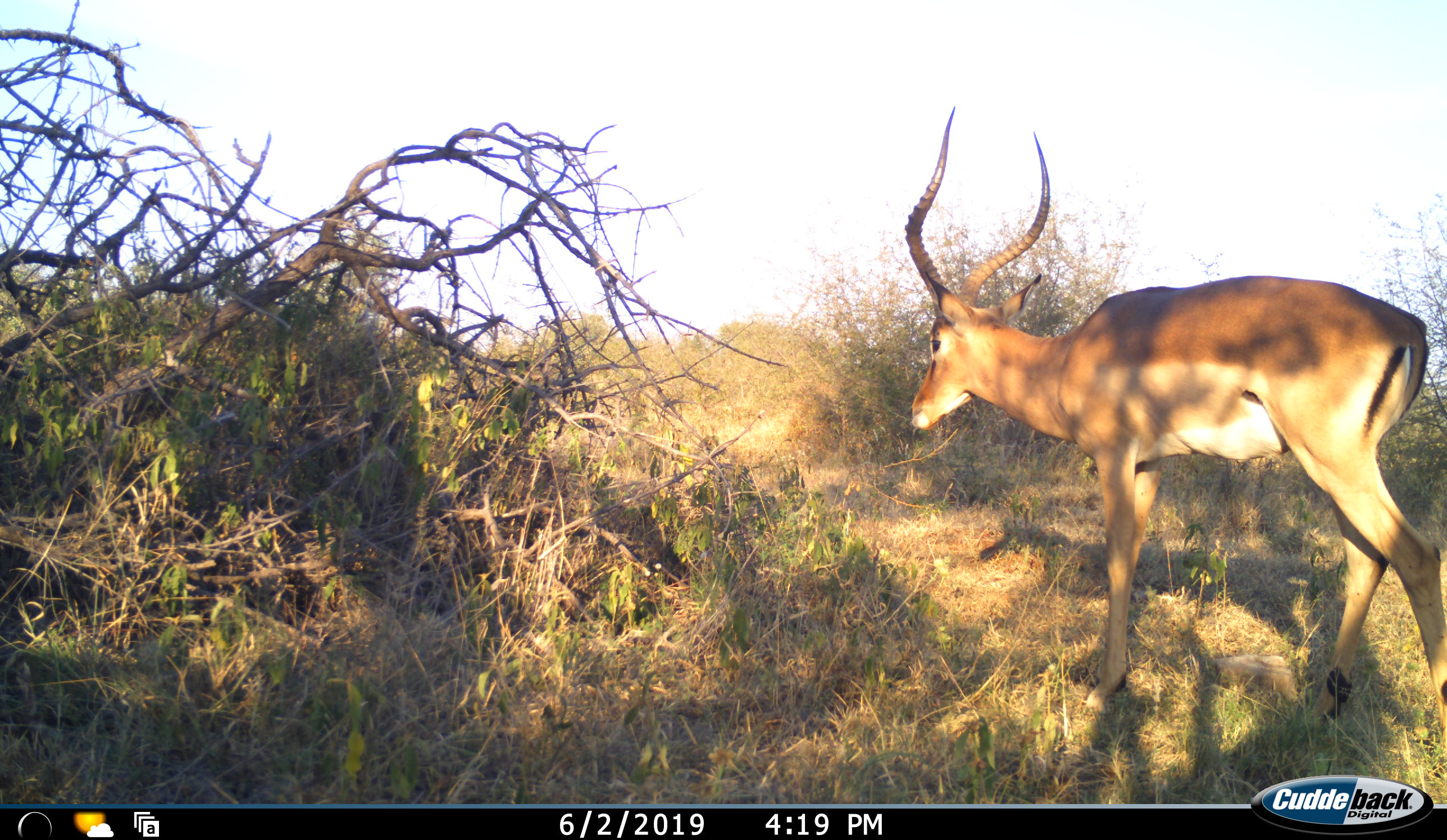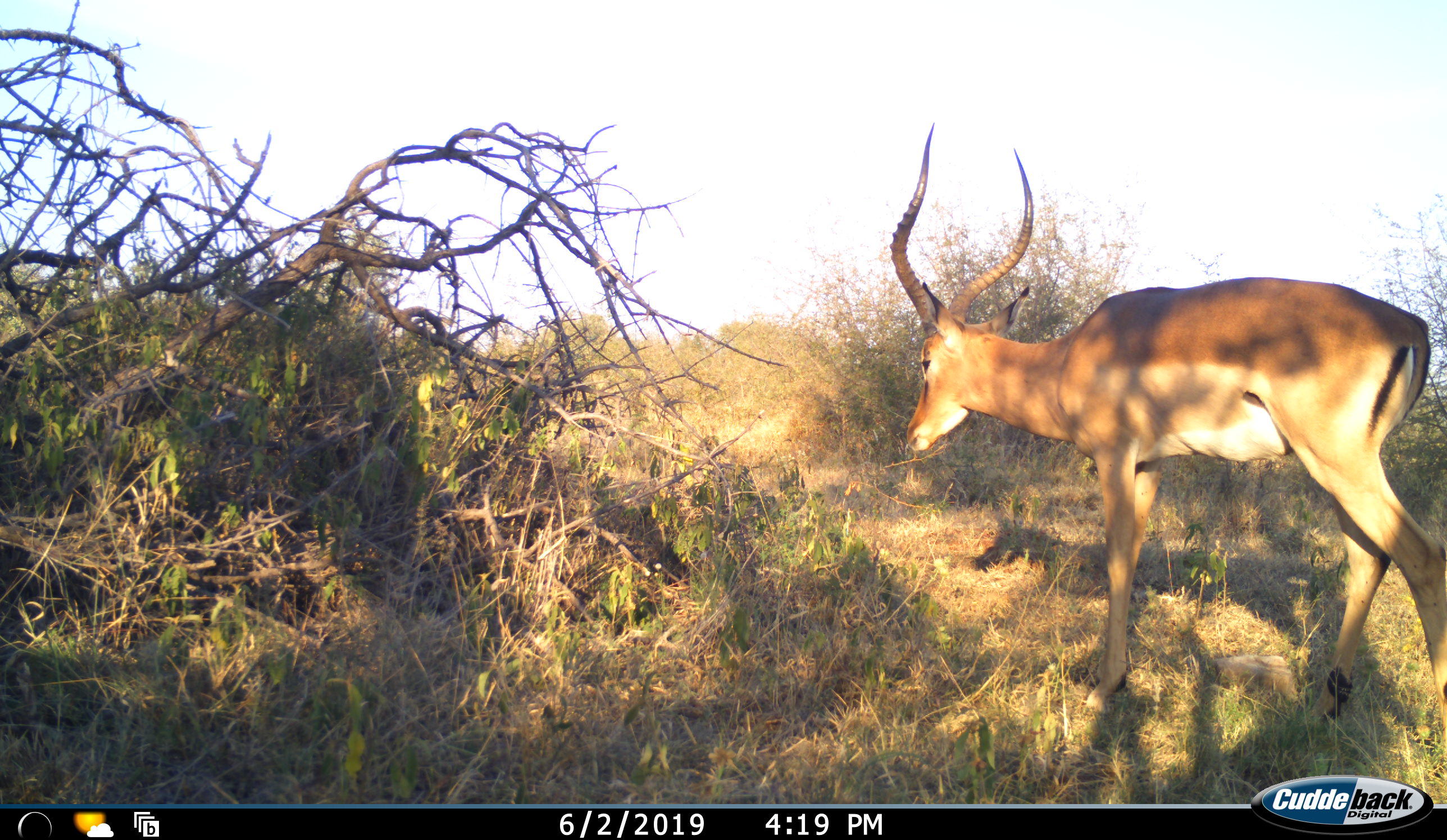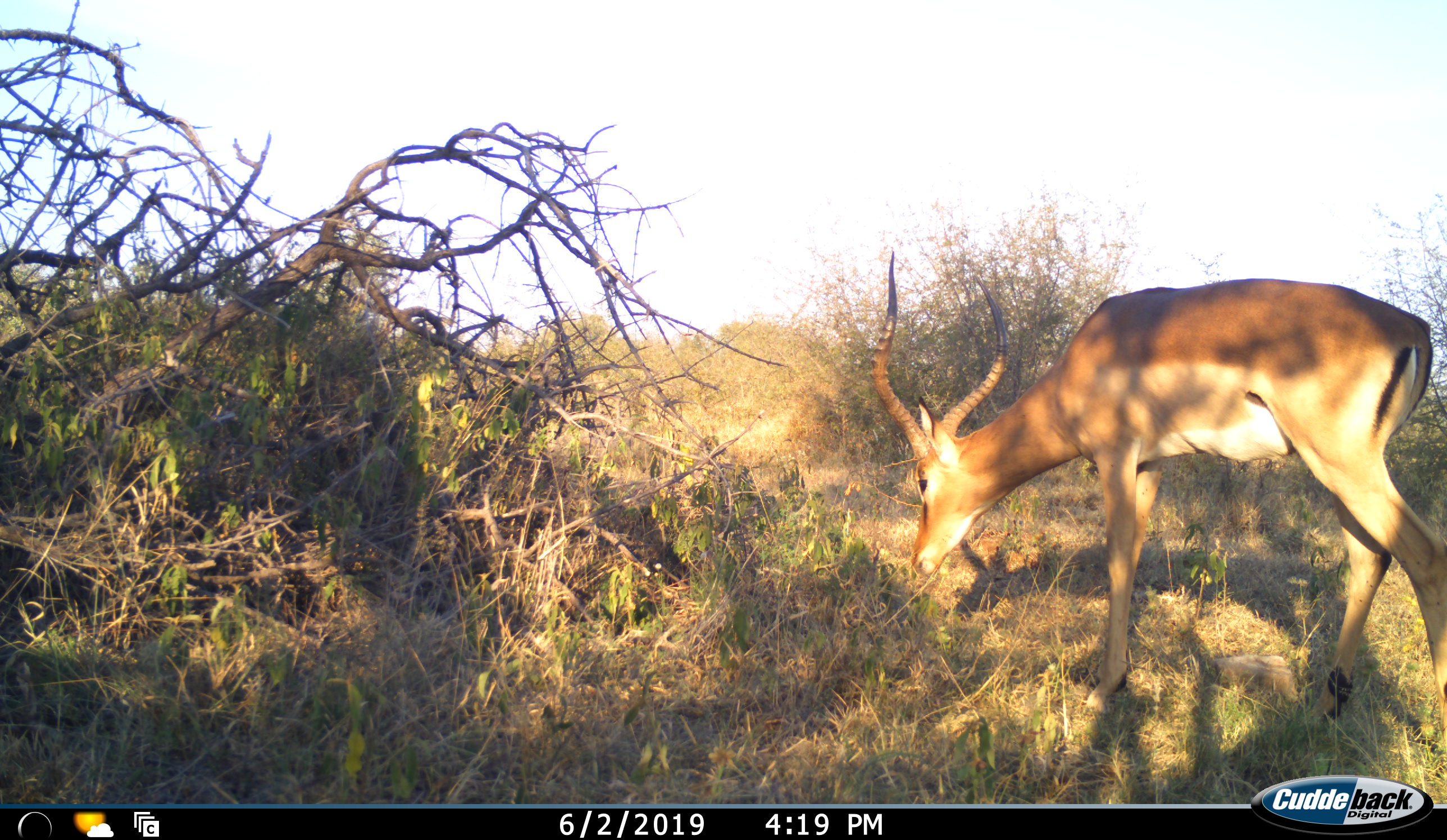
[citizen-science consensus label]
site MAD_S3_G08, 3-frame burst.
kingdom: Animalia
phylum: Chordata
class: Mammalia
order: Artiodactyla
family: Bovidae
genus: Aepyceros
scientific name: Aepyceros melampus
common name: impala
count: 1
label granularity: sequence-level